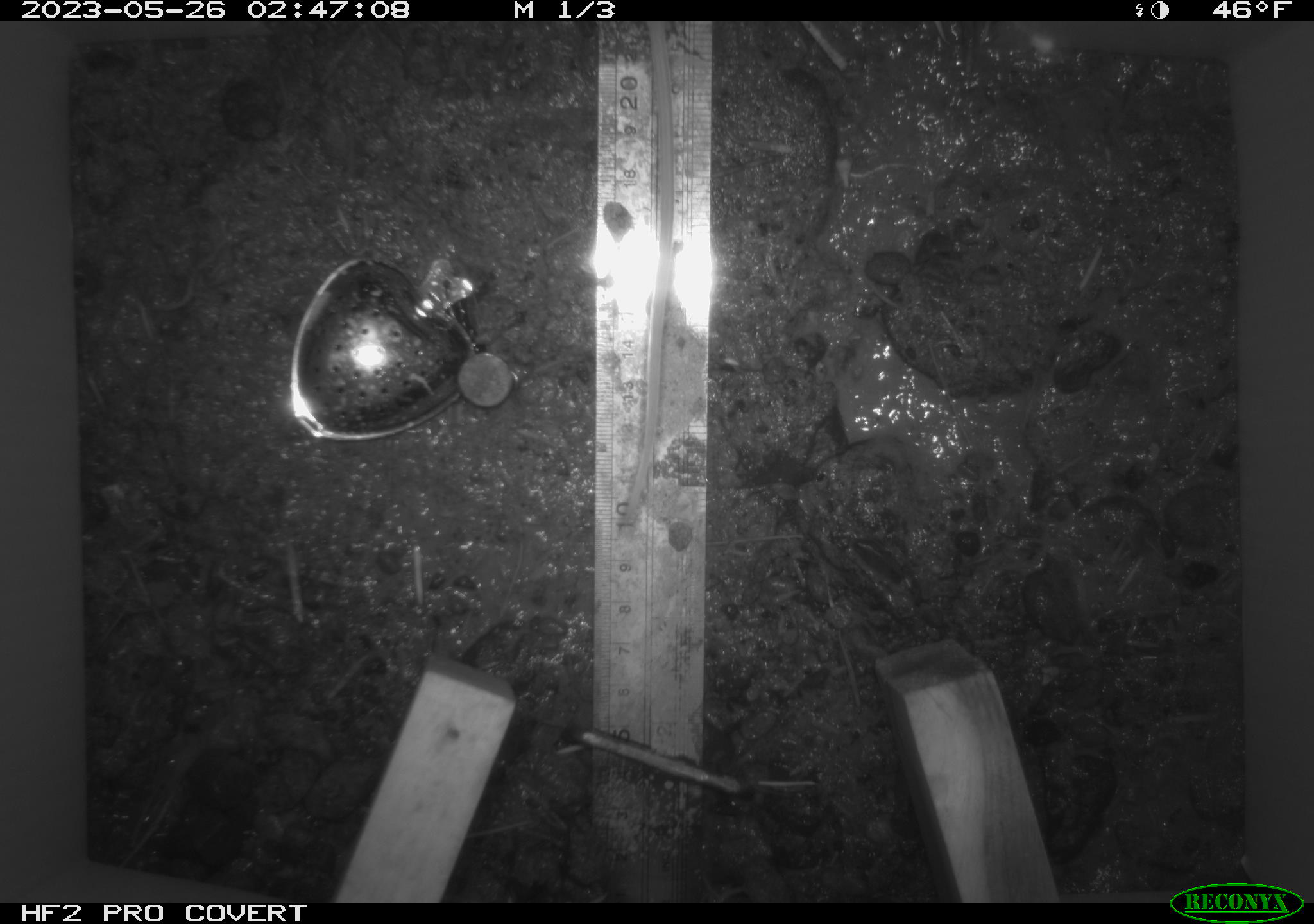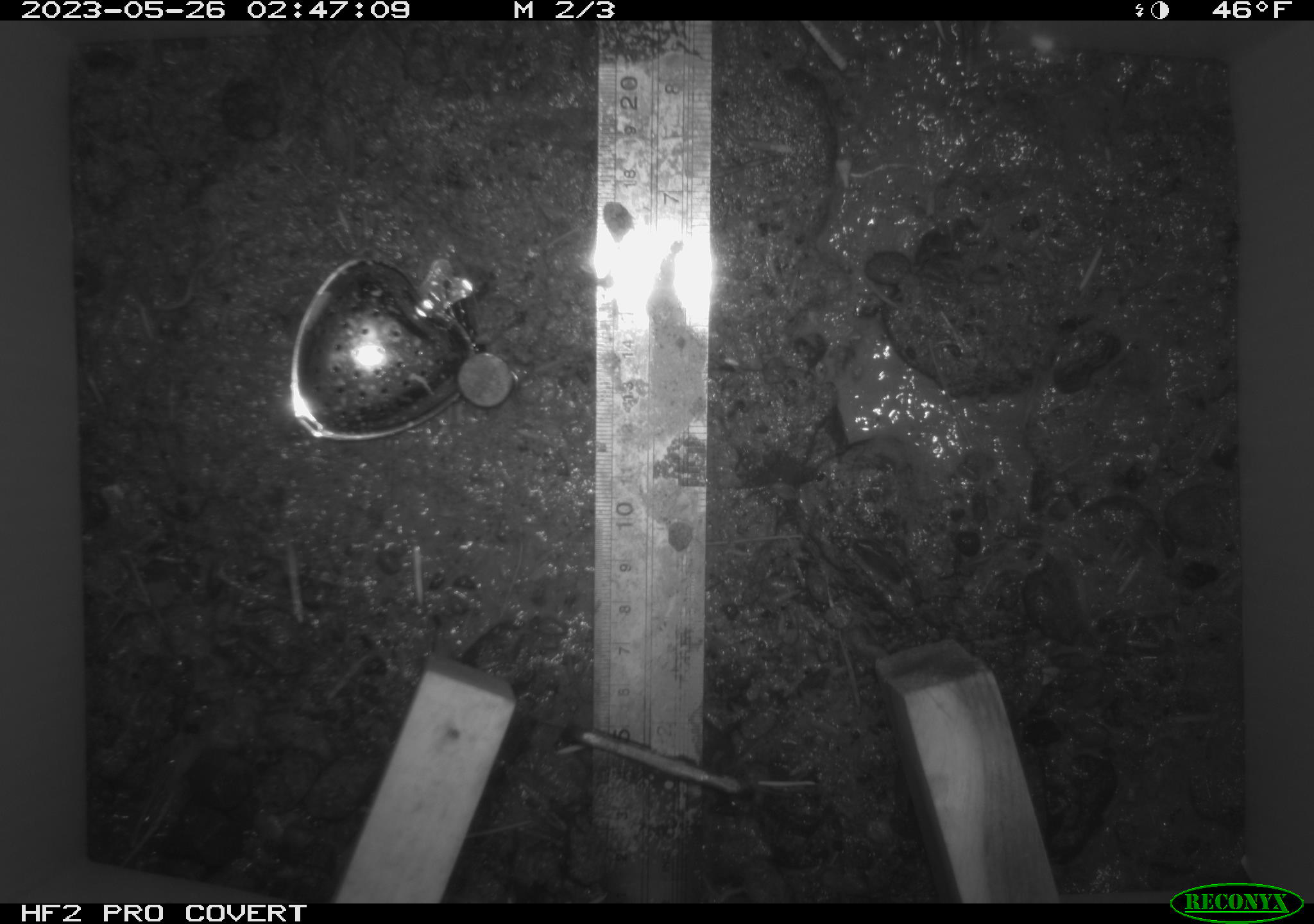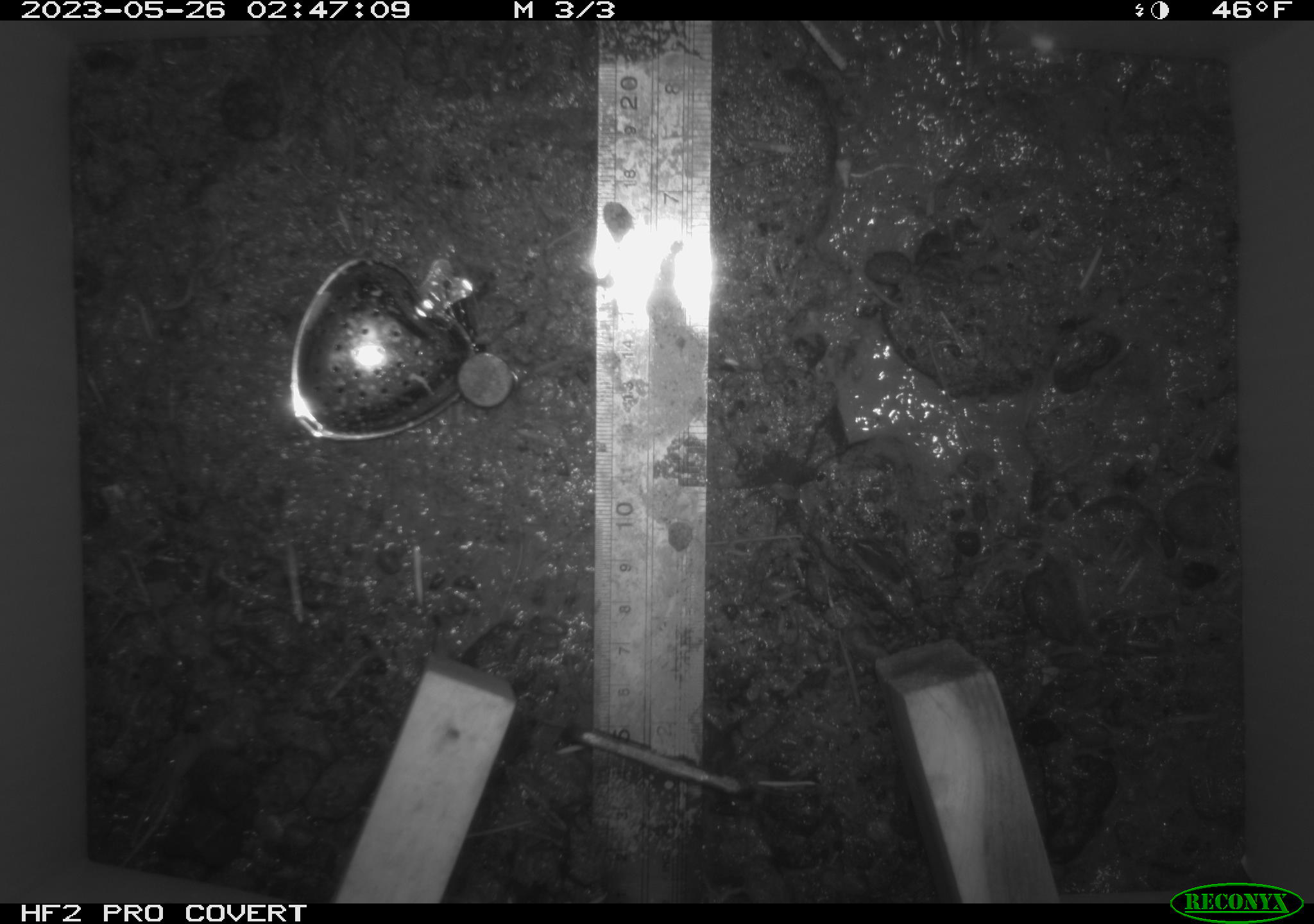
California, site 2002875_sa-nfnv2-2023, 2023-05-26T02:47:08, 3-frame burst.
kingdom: Animalia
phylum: Chordata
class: Mammalia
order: Rodentia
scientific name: Rodentia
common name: mouse species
Mouse species (Rodentia).